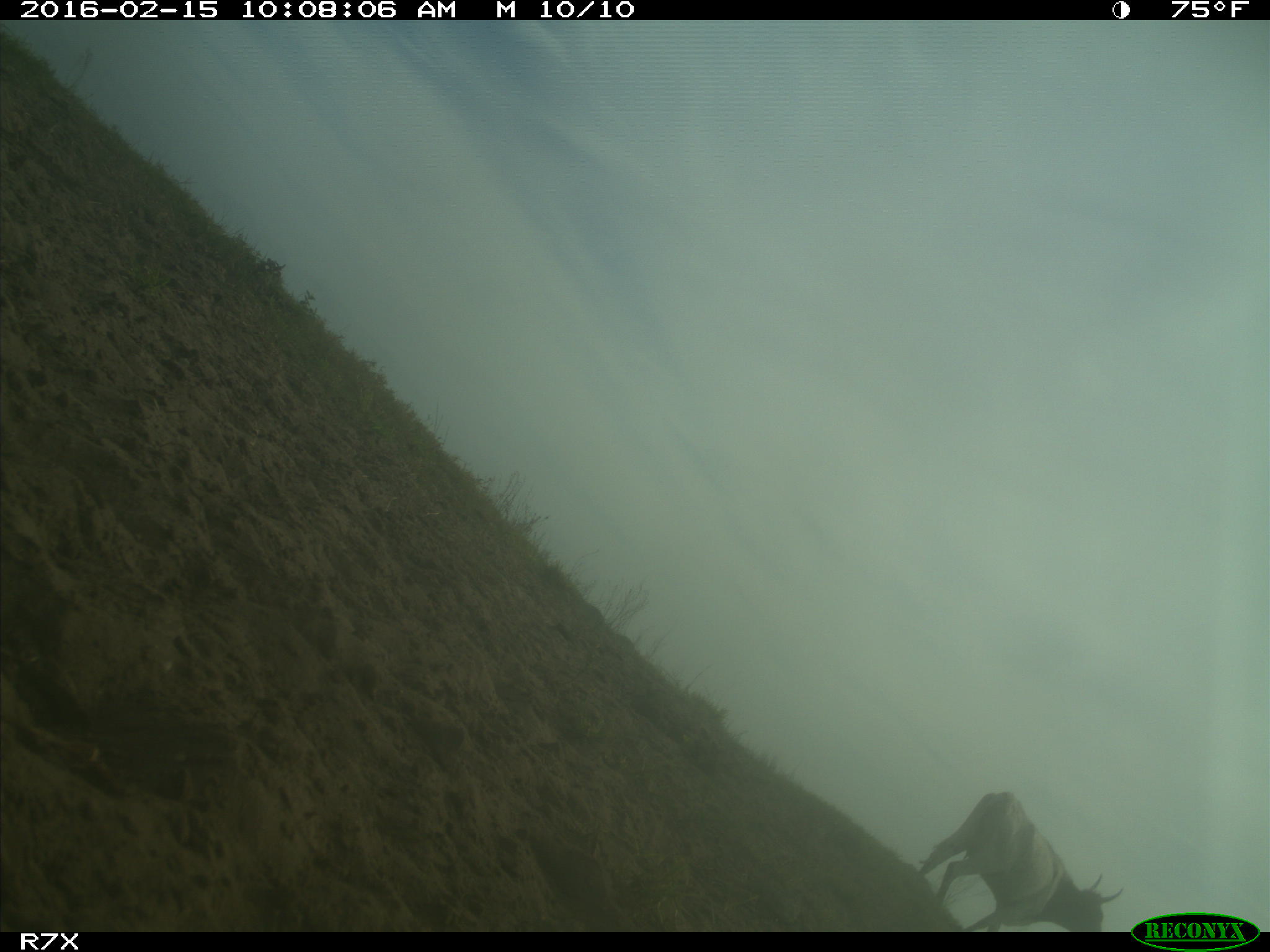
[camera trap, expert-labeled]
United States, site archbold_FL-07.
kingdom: Animalia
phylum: Chordata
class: Mammalia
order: Artiodactyla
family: Bovidae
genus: Bos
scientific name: Bos taurus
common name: domestic cow